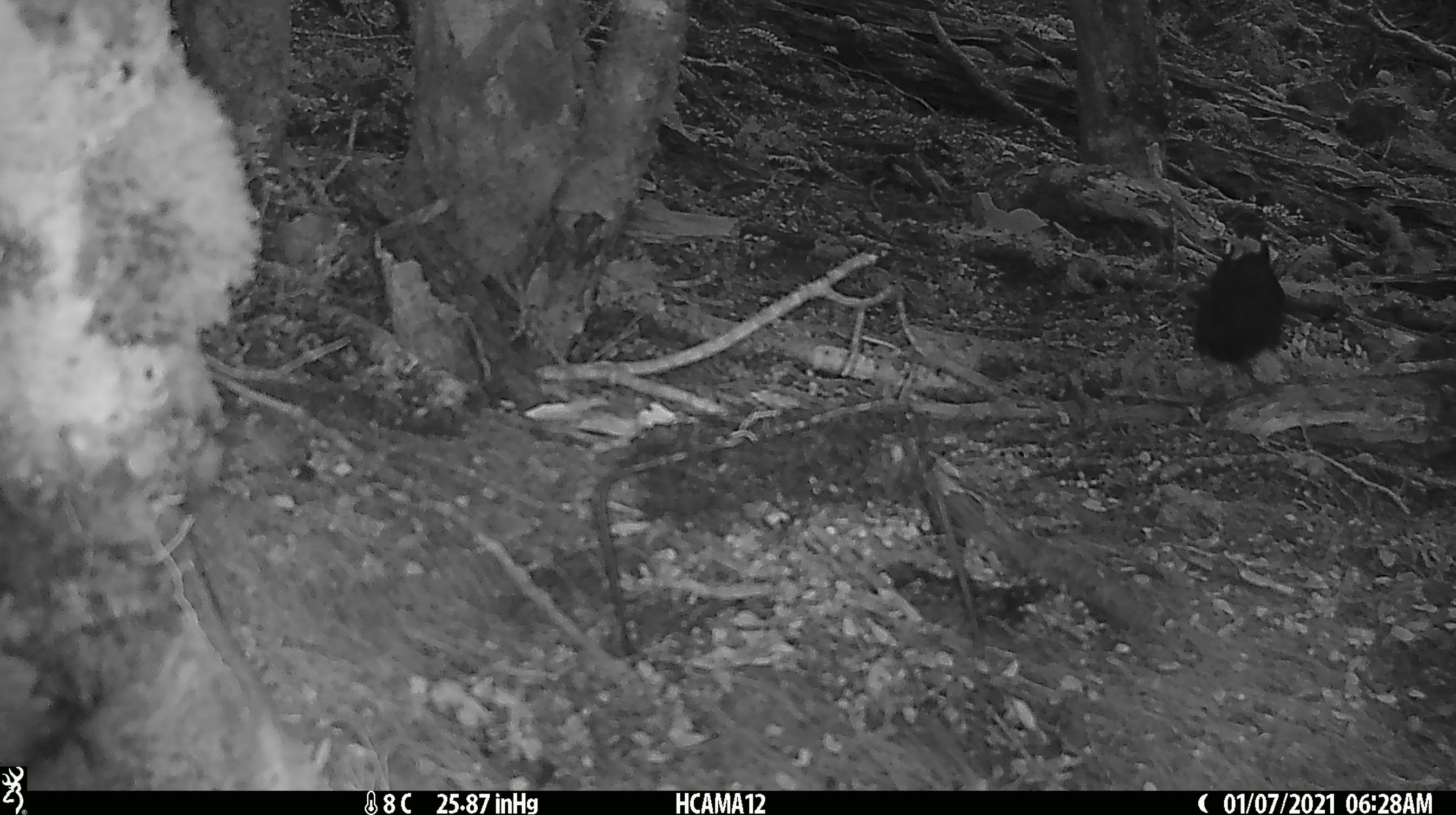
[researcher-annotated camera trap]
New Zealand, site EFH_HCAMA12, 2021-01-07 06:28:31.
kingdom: Animalia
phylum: Chordata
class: Aves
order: Passeriformes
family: Turdidae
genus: Turdus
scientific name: Turdus merula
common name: eurasian blackbird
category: blackbird